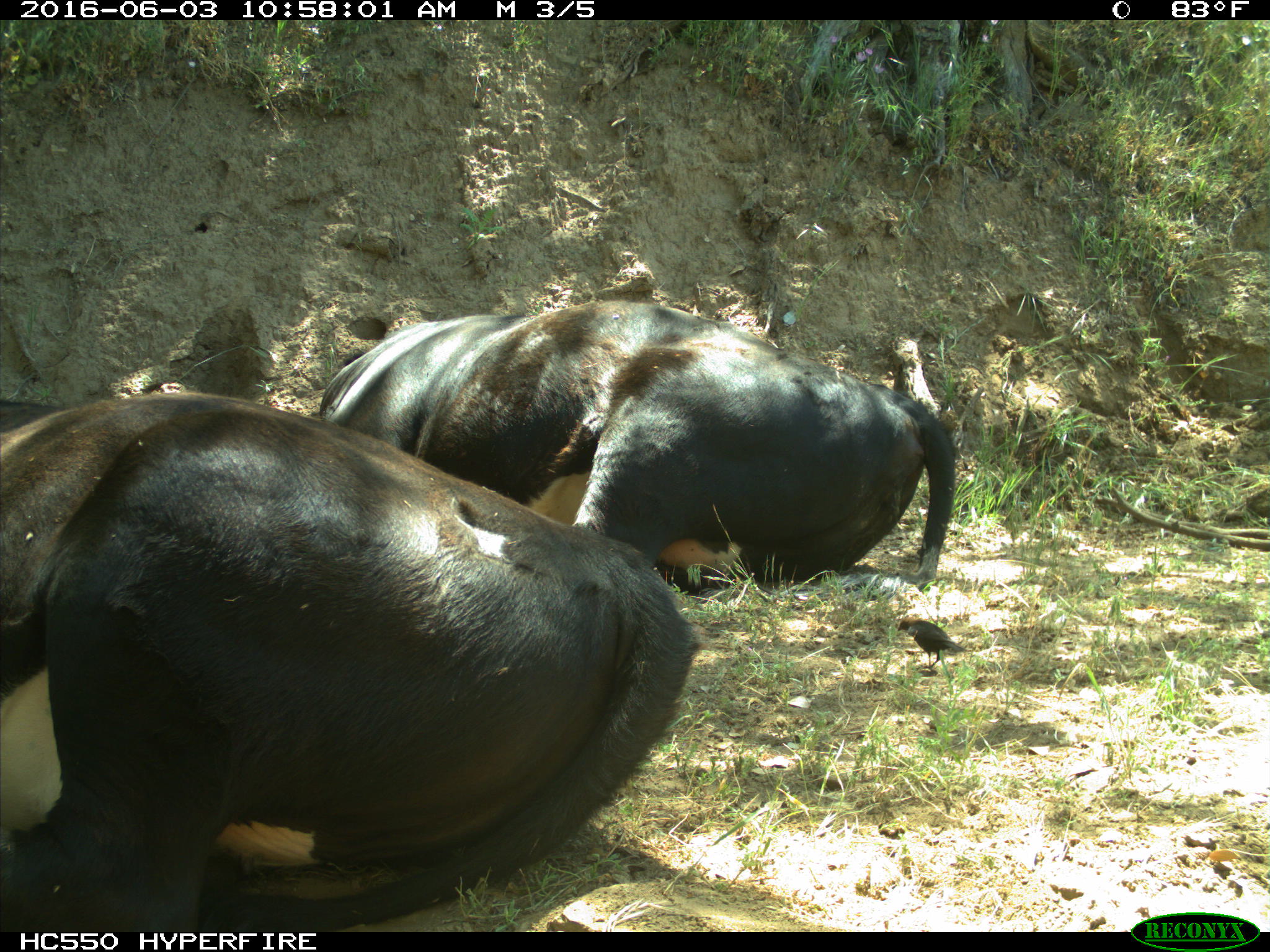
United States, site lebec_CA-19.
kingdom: Animalia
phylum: Chordata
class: Mammalia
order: Artiodactyla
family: Bovidae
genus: Bos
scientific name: Bos taurus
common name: domestic cow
Bos taurus (domestic cow).